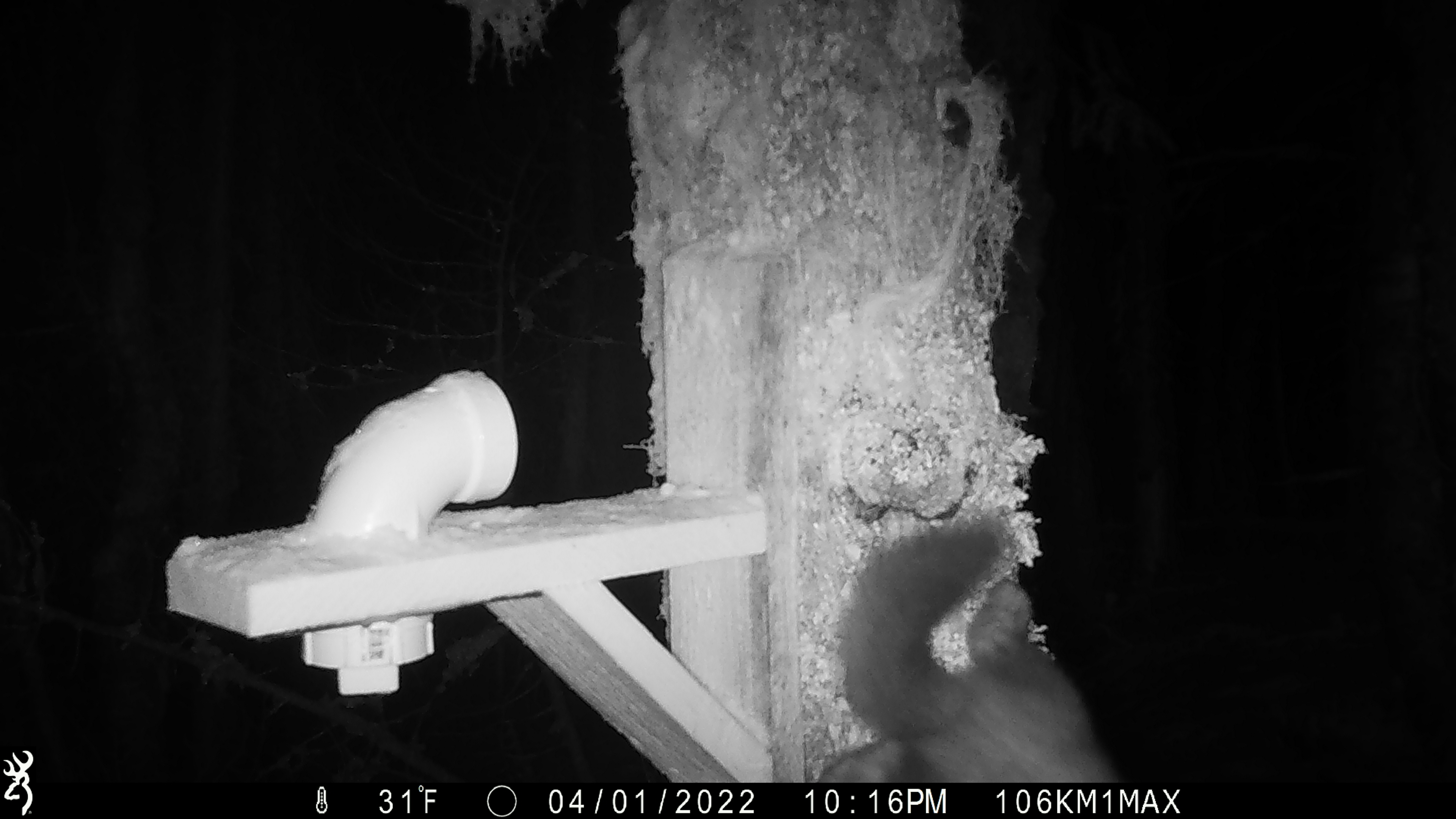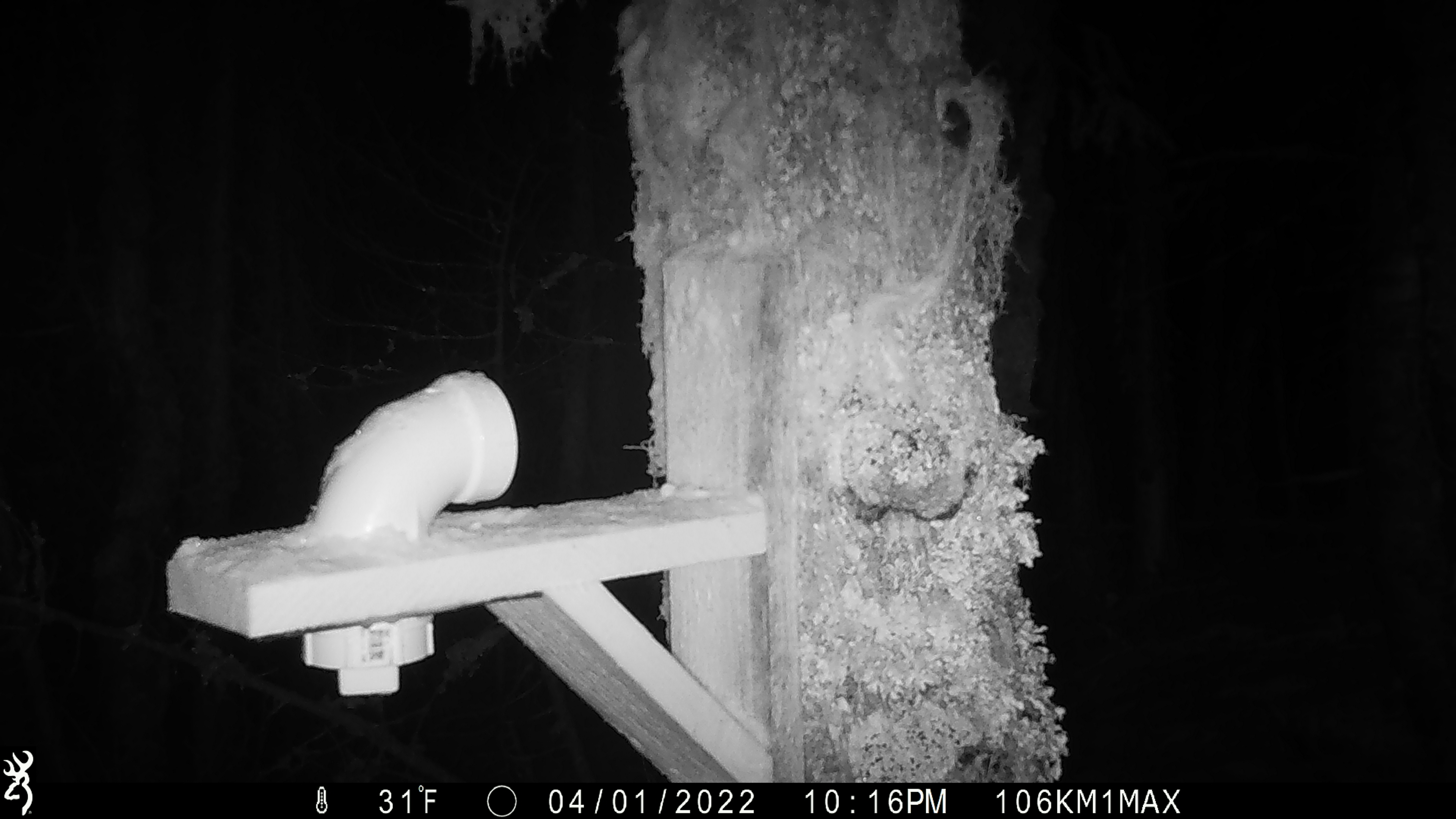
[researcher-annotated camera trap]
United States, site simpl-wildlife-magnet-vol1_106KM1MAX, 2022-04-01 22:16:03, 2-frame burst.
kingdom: Animalia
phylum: Chordata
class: Mammalia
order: Carnivora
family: Mustelidae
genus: Martes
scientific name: Martes americana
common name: american marten